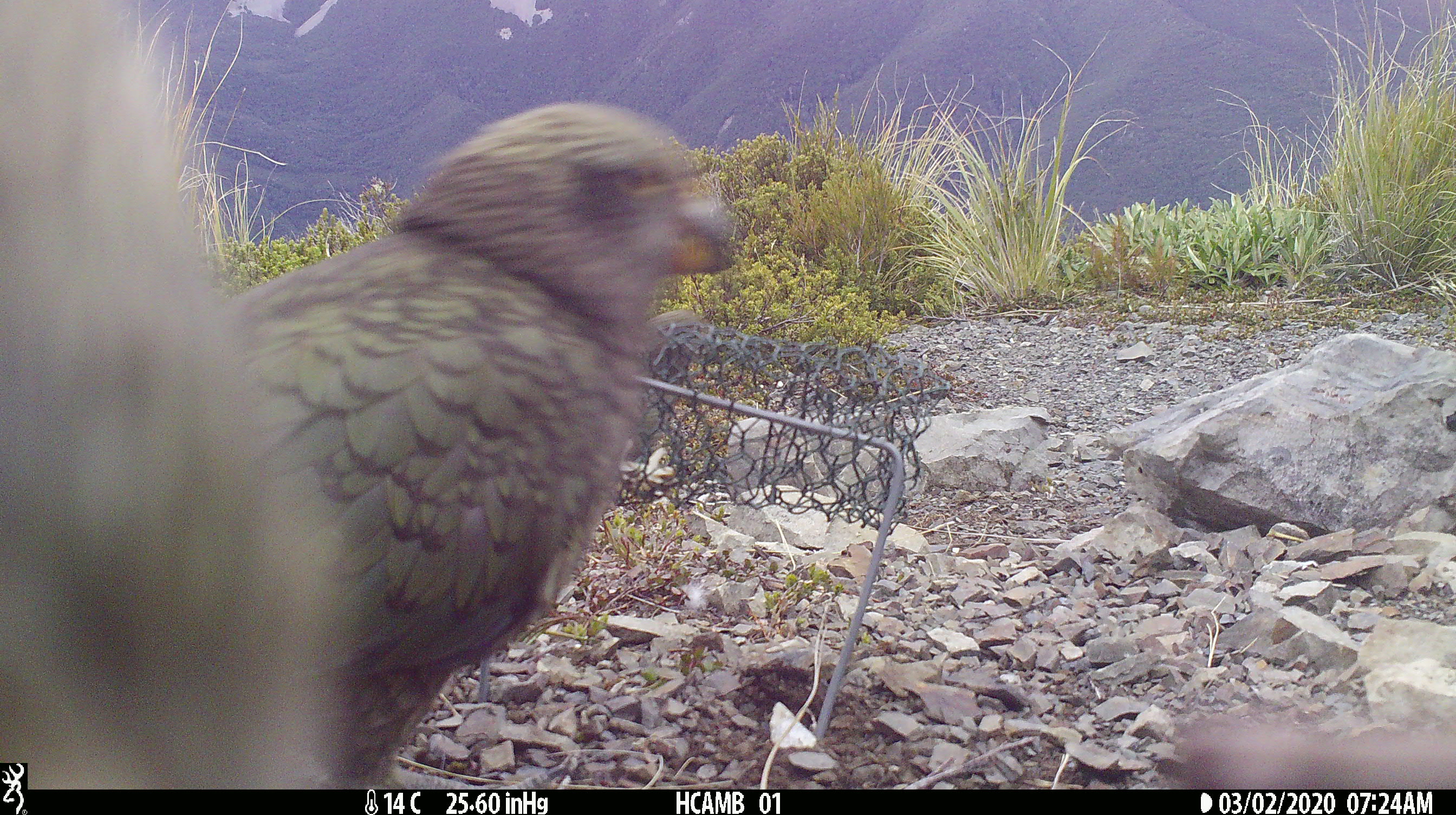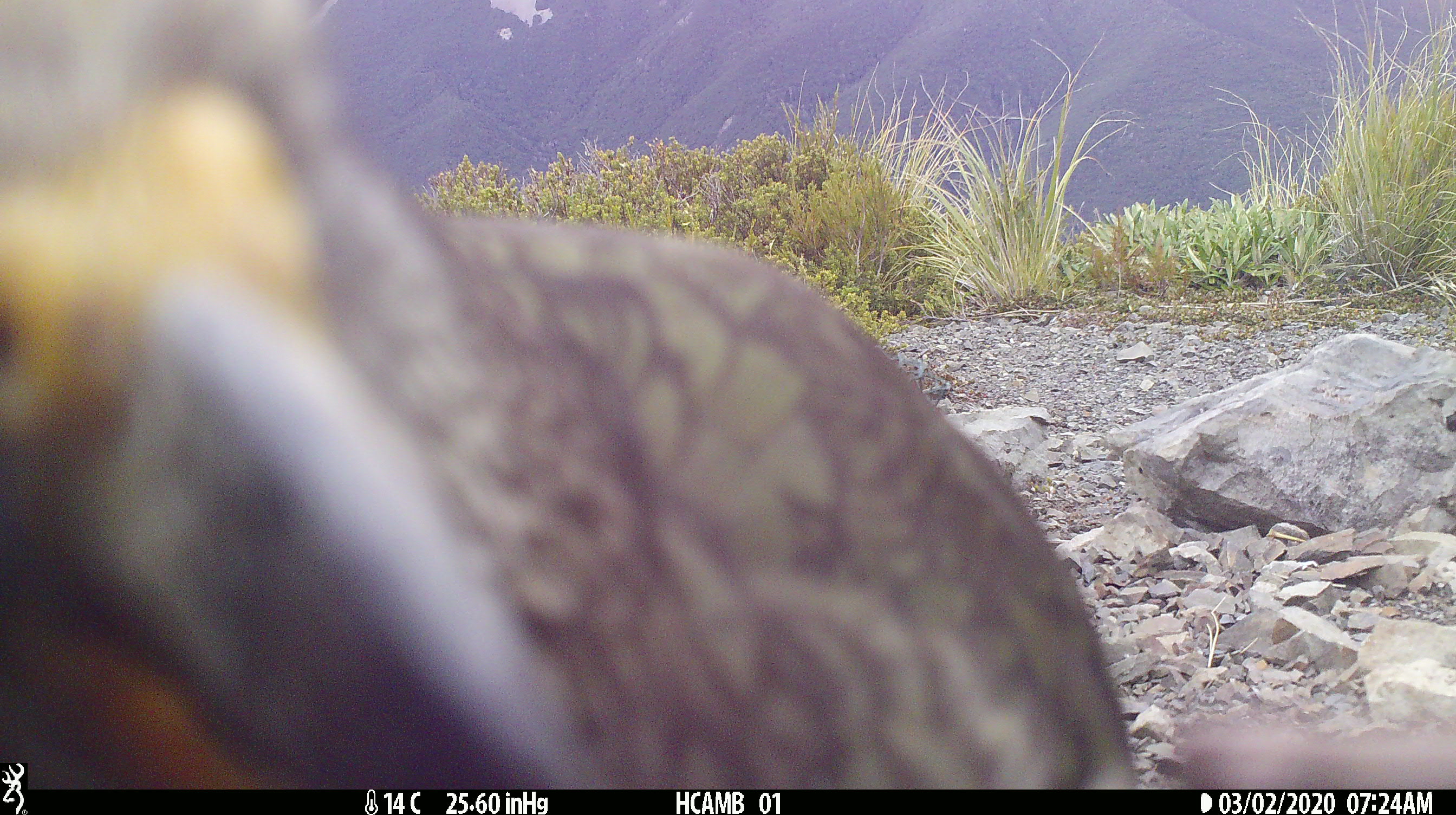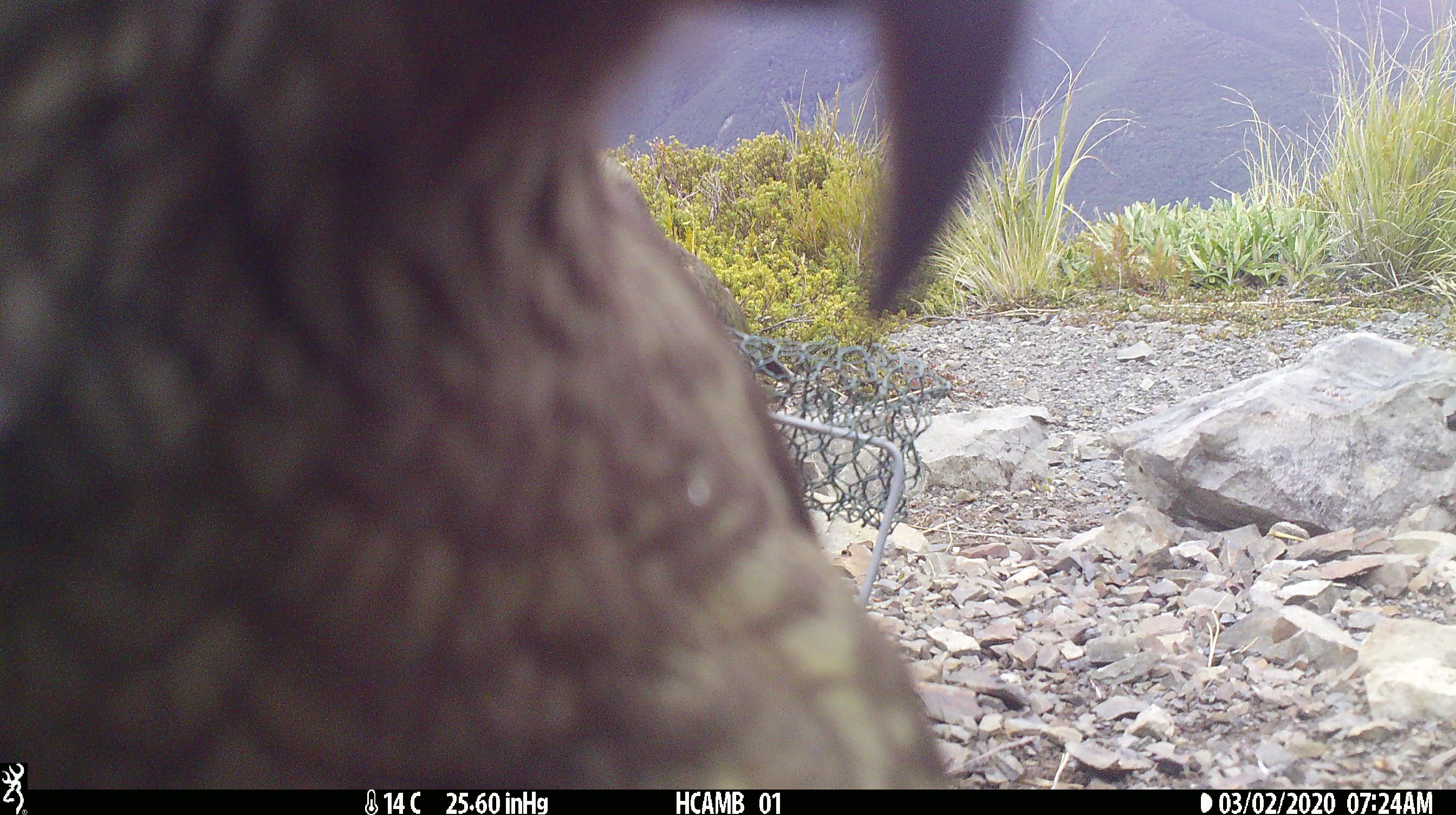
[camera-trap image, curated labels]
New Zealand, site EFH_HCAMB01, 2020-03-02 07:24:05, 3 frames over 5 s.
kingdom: Animalia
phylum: Chordata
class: Aves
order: Psittaciformes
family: Strigopidae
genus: Nestor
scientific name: Nestor notabilis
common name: kea